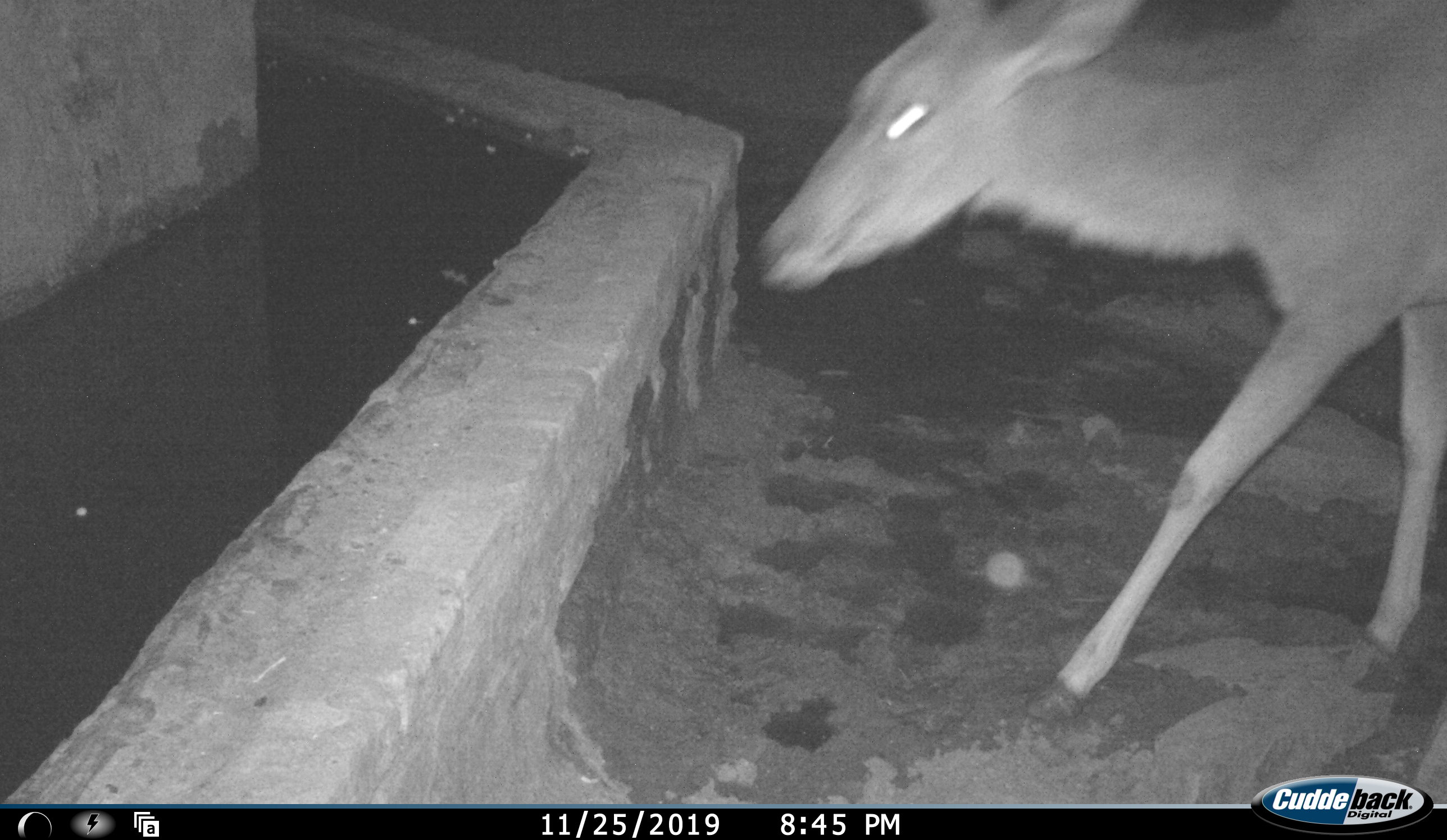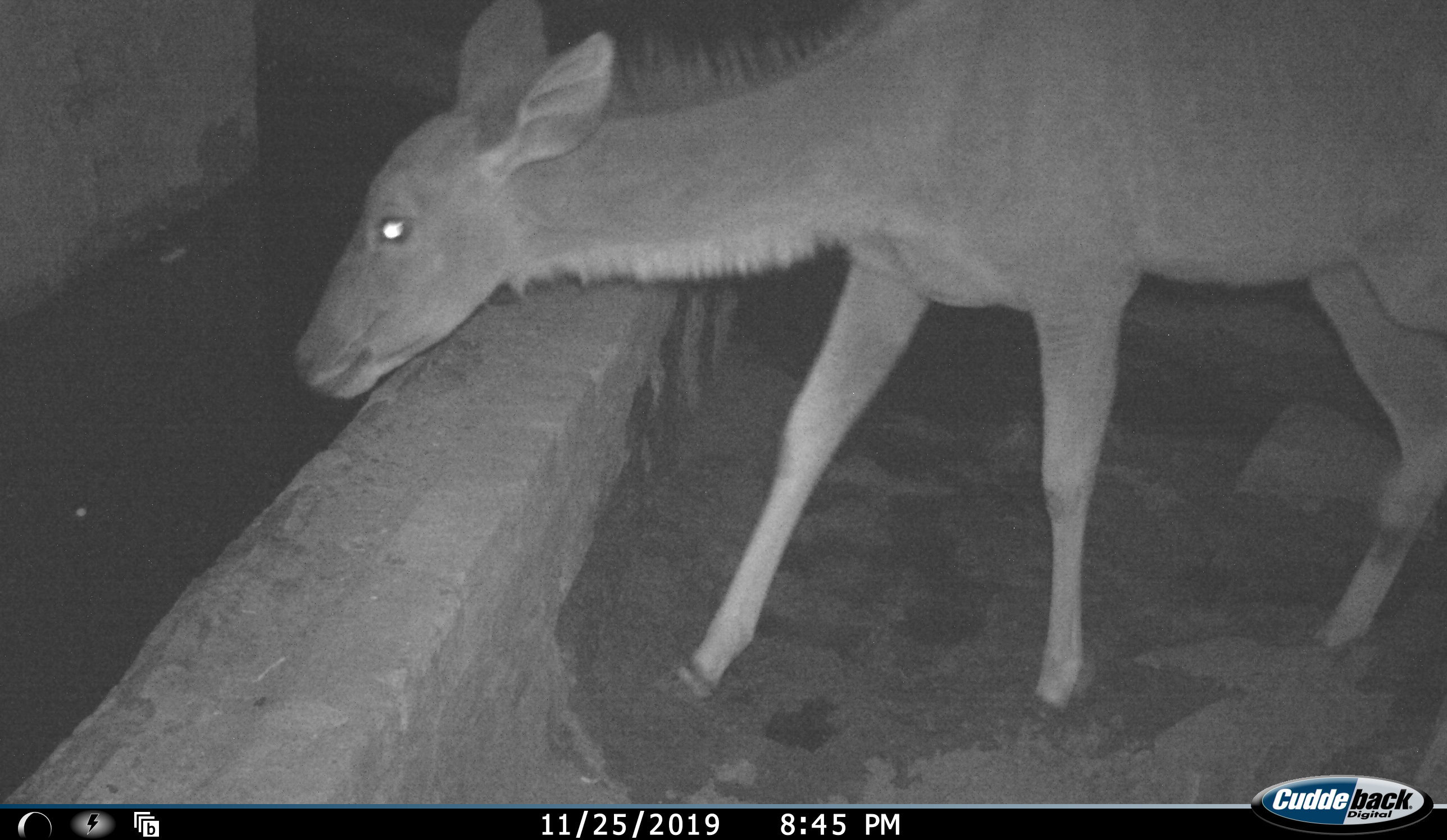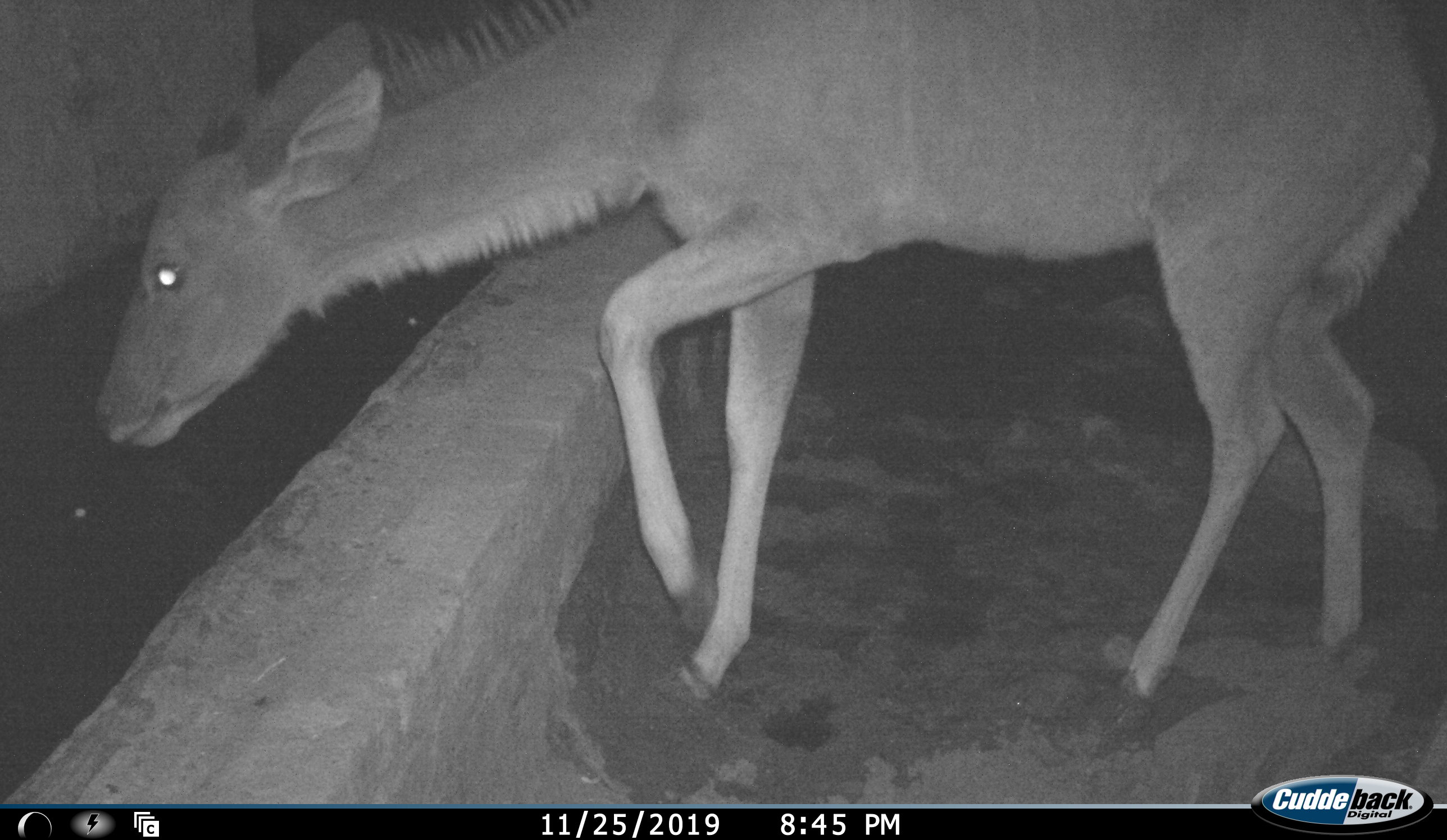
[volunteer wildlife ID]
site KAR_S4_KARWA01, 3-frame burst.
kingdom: Animalia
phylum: Chordata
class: Mammalia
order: Artiodactyla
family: Bovidae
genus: Tragelaphus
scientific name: Tragelaphus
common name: kudu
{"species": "kudu (Tragelaphus)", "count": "1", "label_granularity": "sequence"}